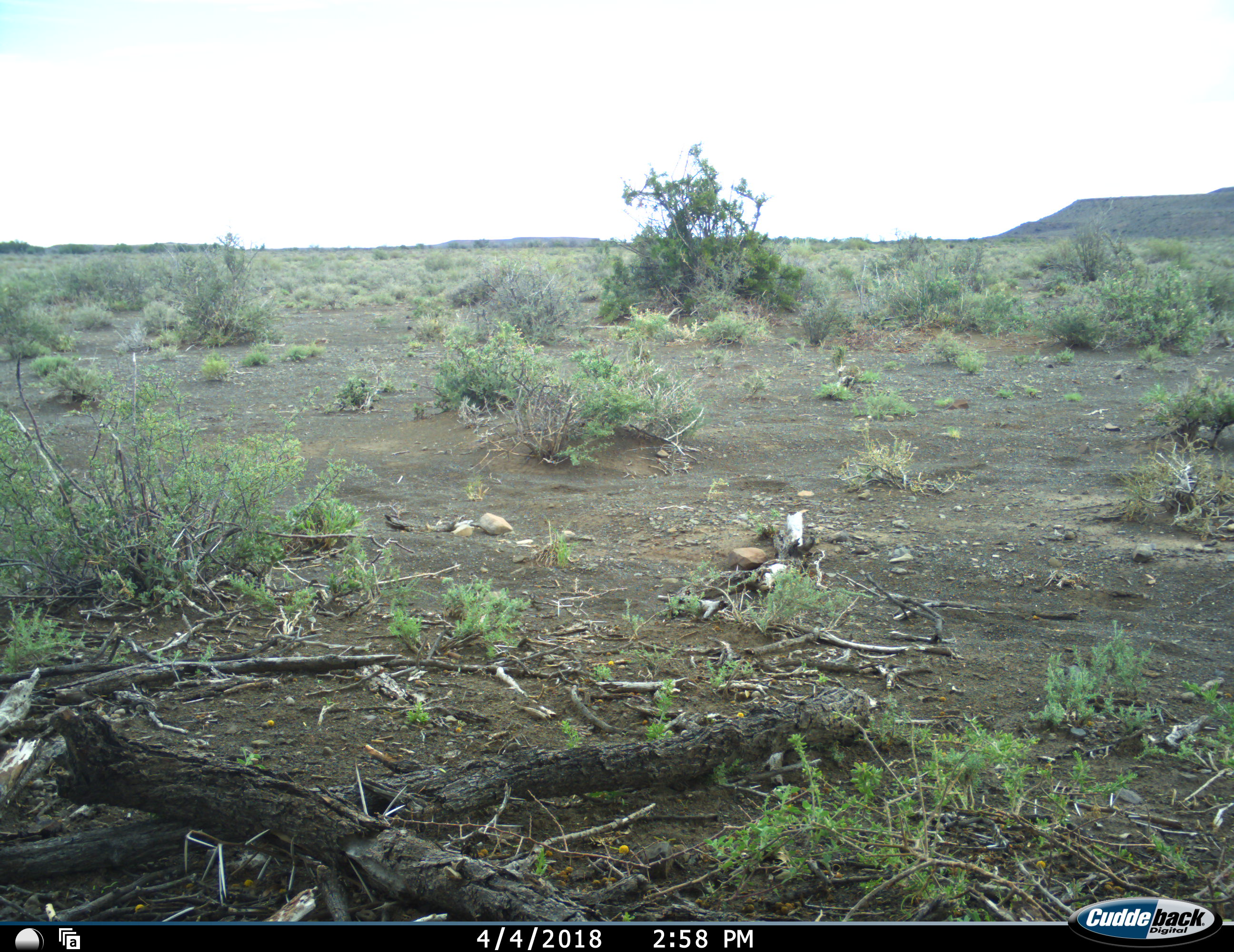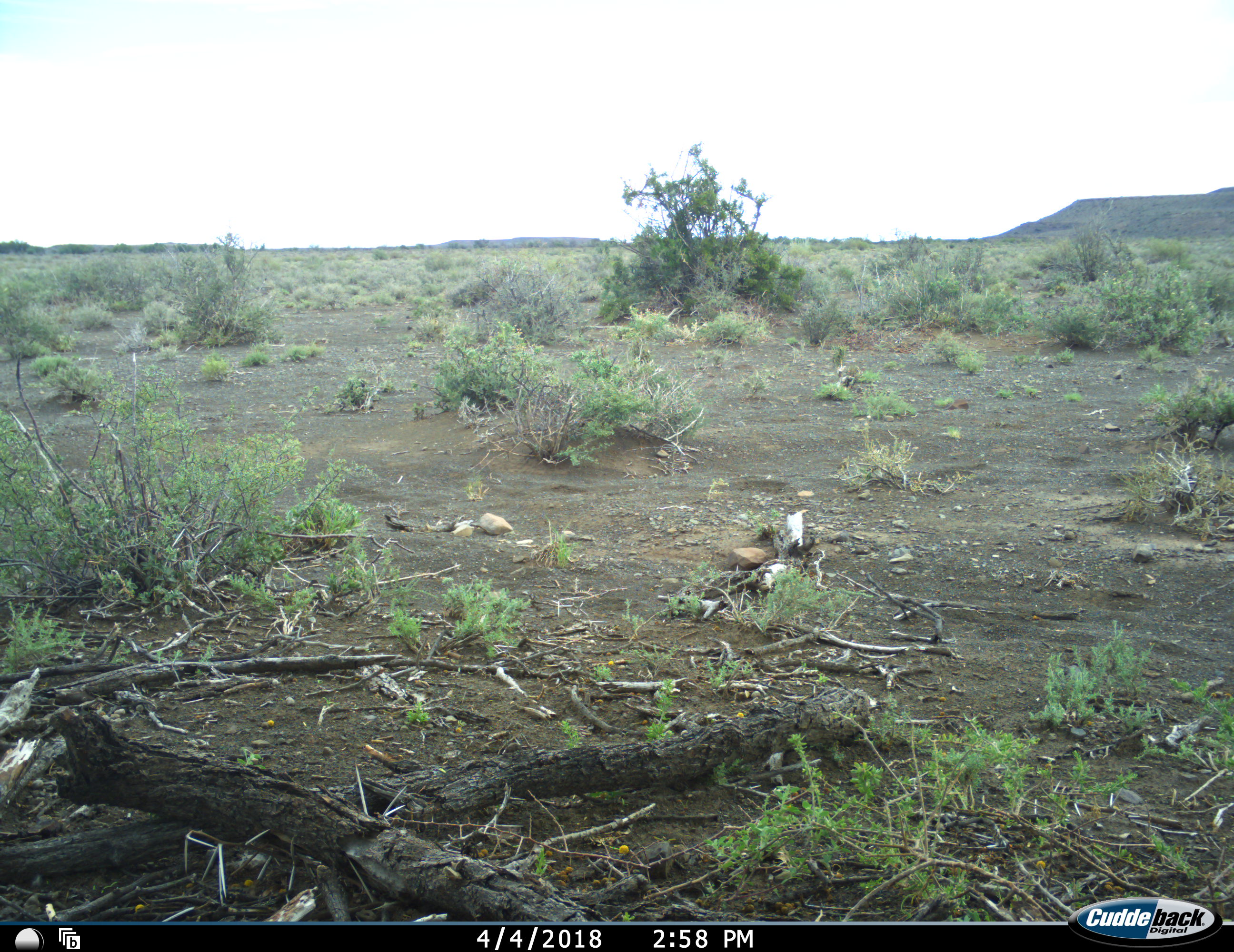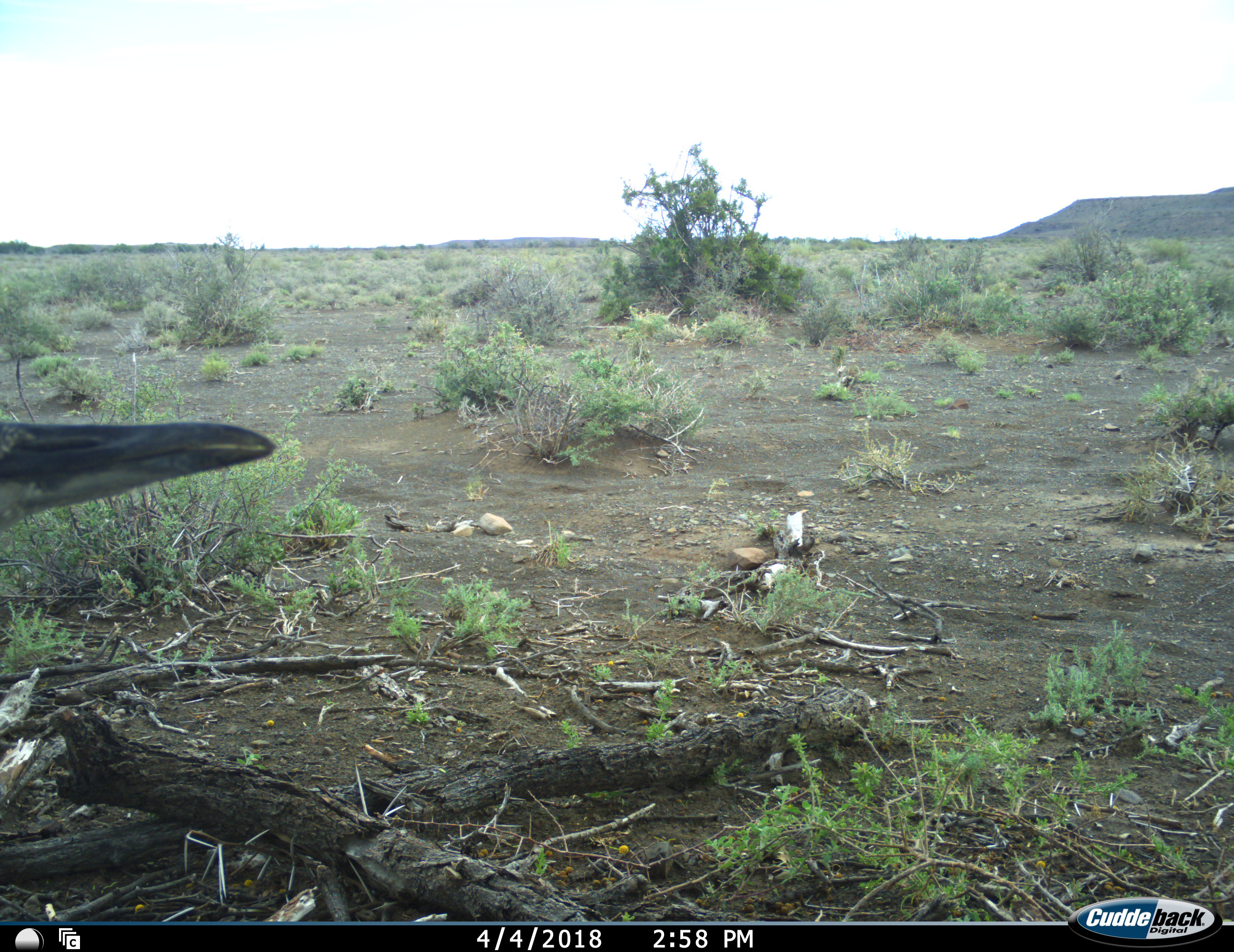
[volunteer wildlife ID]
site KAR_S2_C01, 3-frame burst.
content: unidentified animal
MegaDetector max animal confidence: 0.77